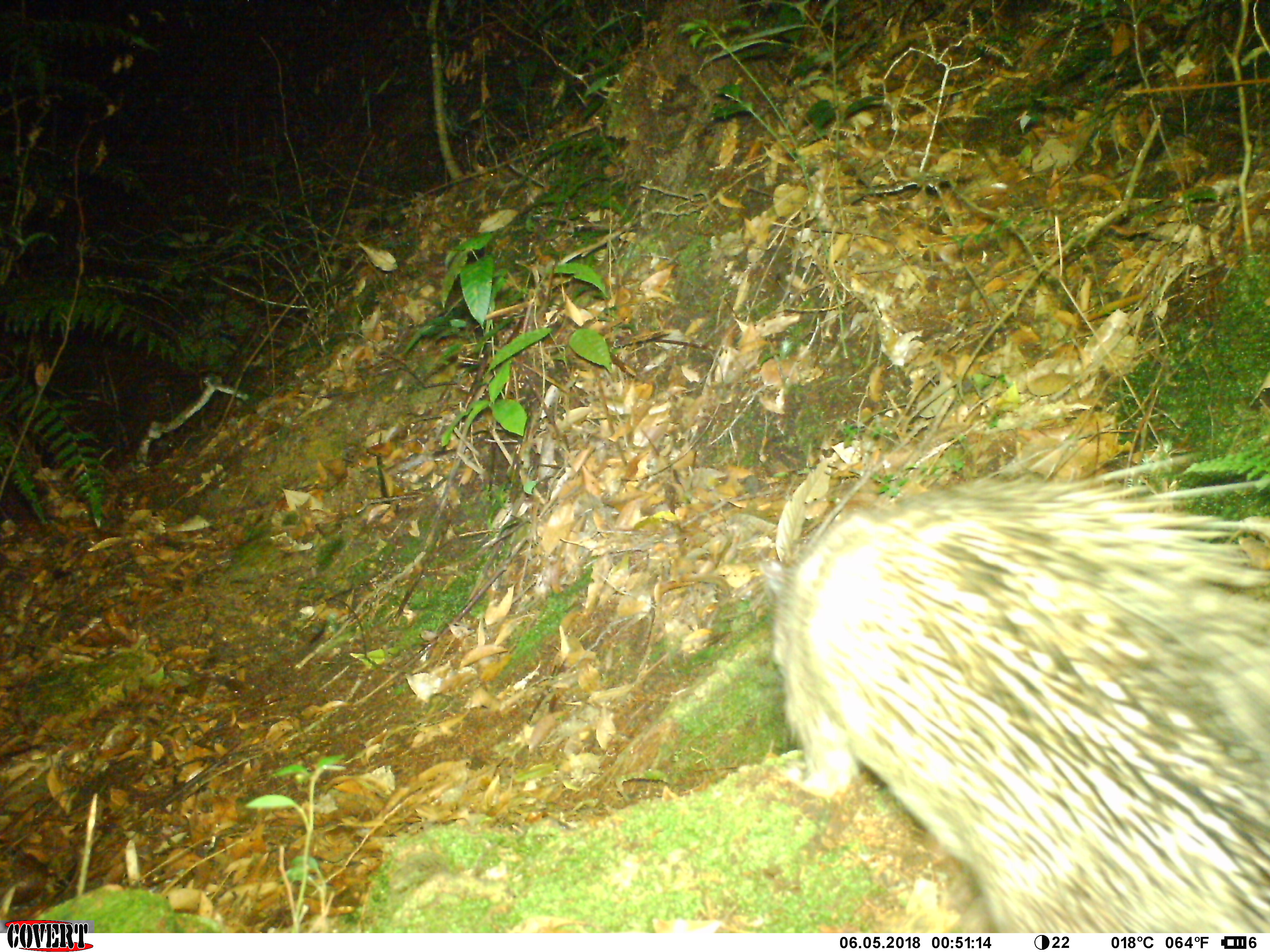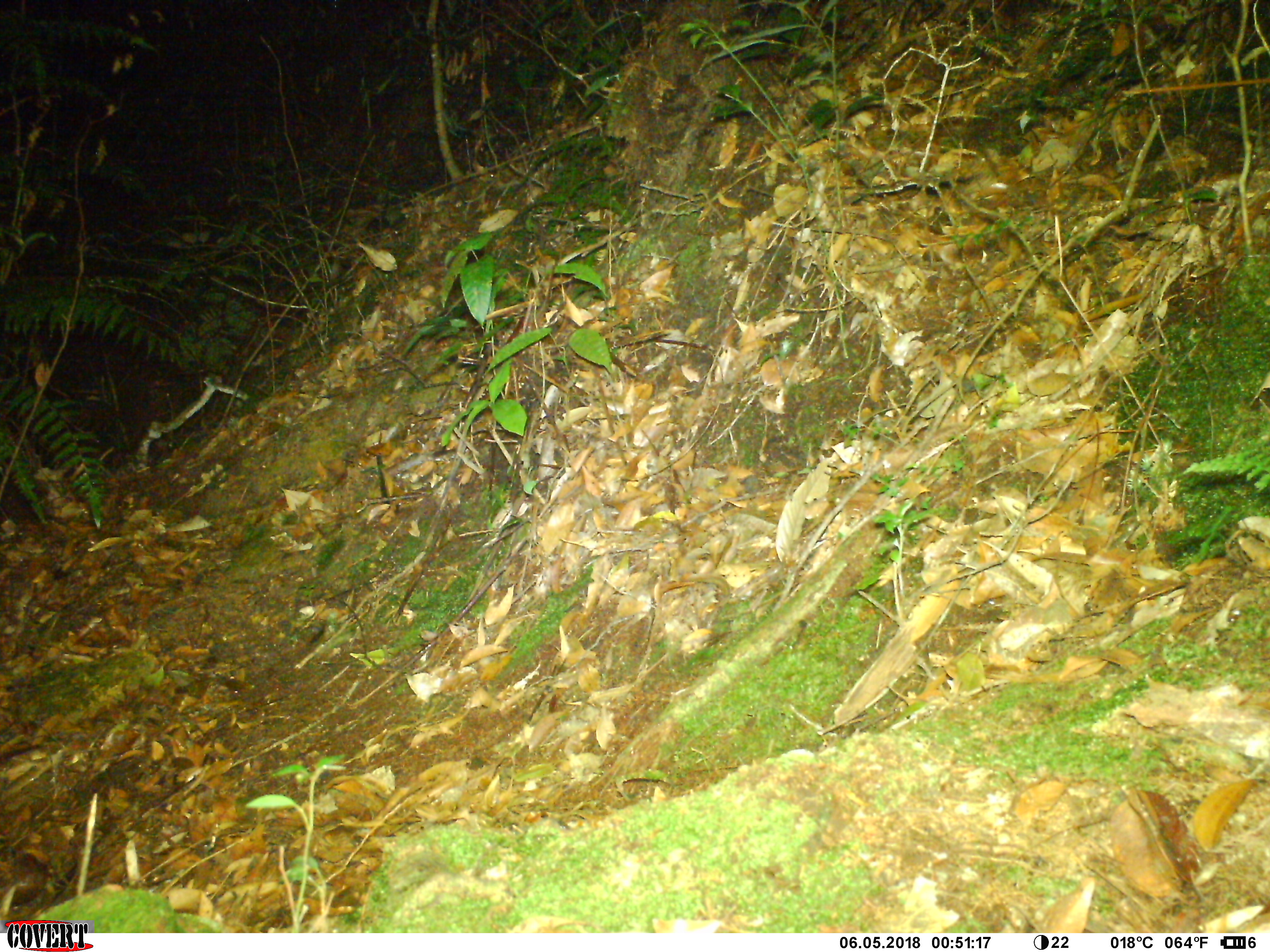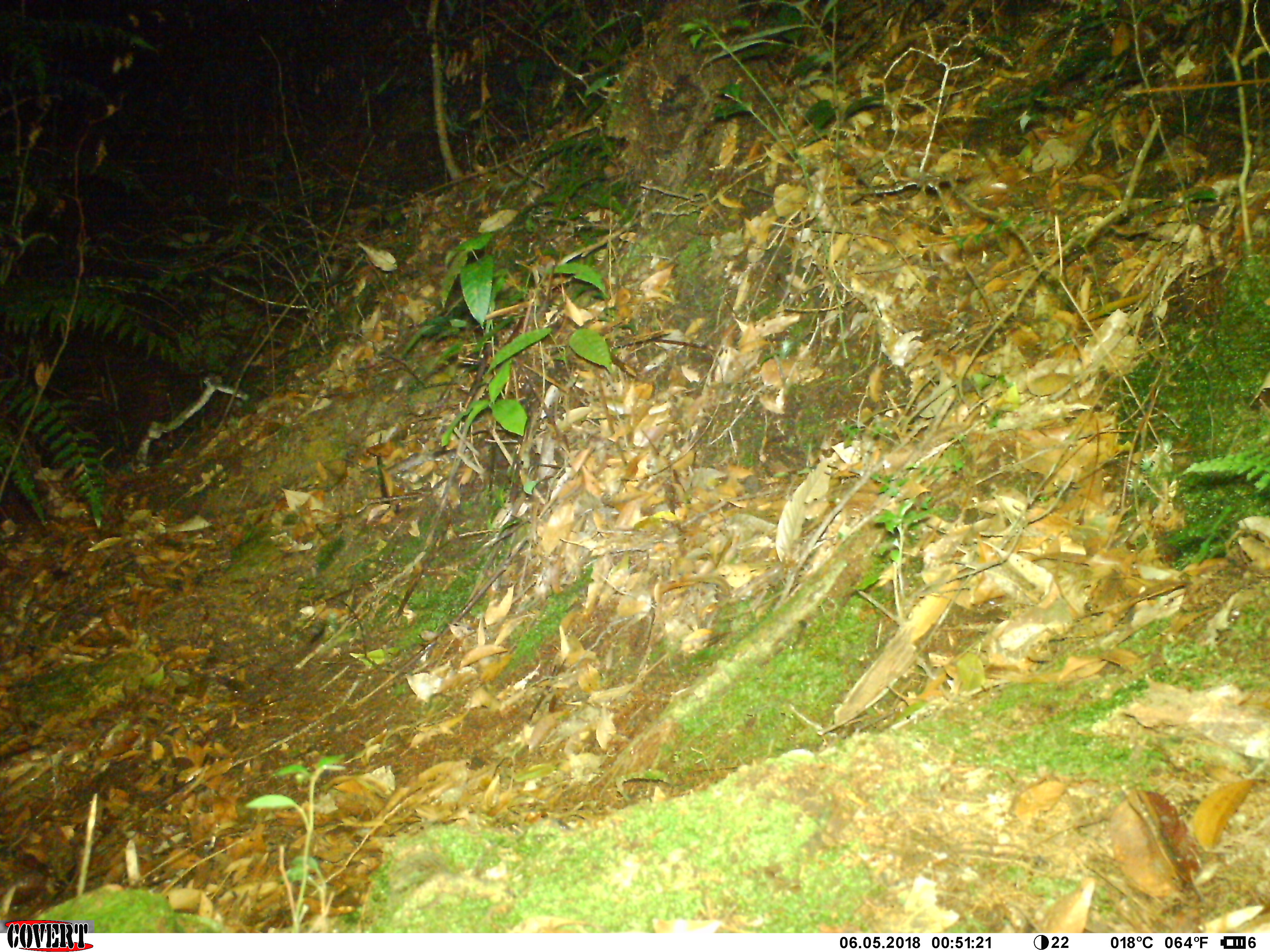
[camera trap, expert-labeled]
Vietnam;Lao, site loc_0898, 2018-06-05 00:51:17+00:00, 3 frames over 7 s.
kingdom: Animalia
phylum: Chordata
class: Mammalia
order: Rodentia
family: Hystricidae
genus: Atherurus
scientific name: Atherurus macrourus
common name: asiatic brush-tailed porcupine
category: asiatic brush tailed porcupine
Asiatic brush tailed porcupine (asiatic brush-tailed porcupine) (Atherurus macrourus). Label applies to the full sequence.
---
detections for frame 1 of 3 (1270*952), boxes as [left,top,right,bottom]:
asiatic brush tailed porcupine: [759,419,1269,933]